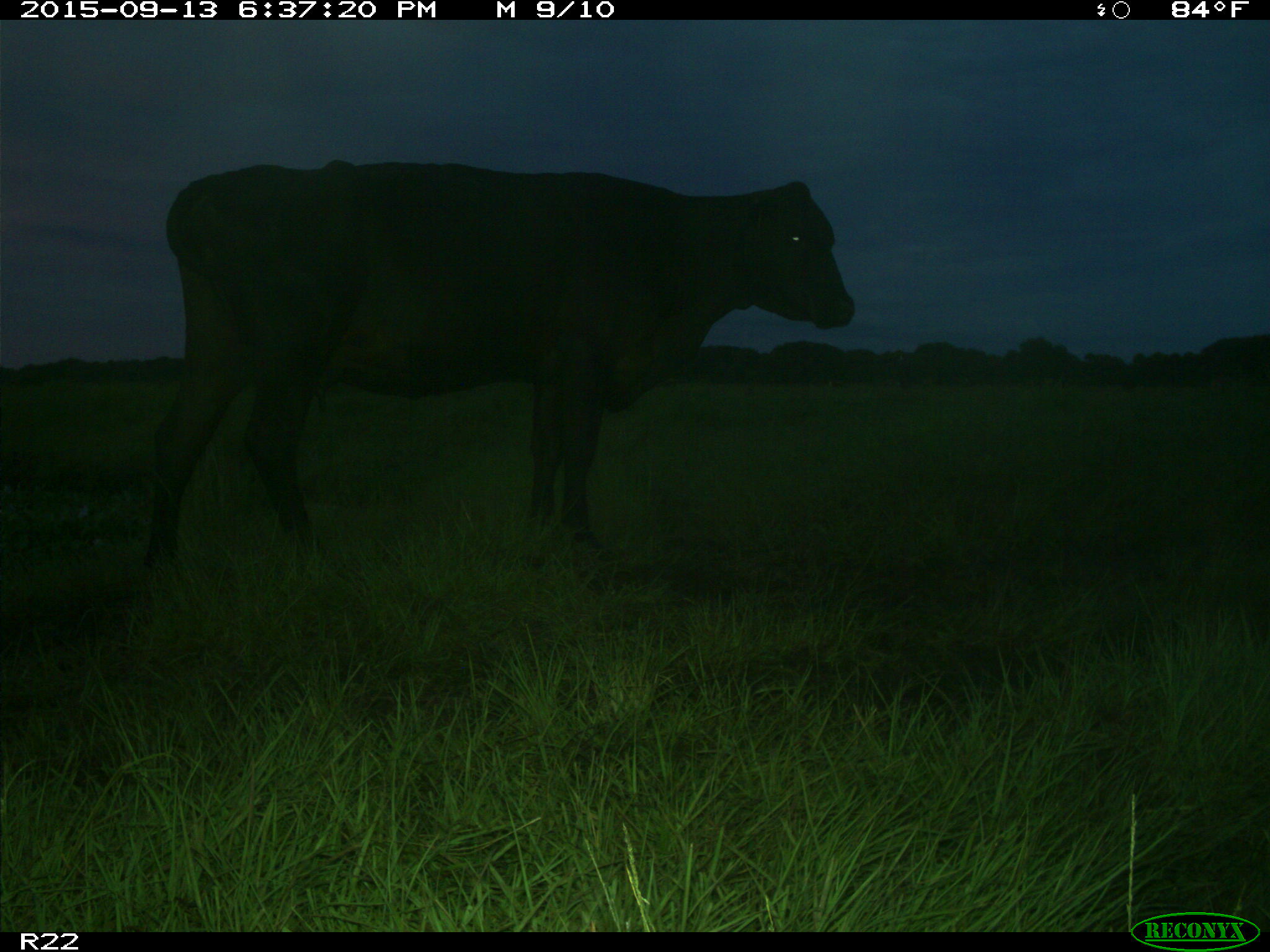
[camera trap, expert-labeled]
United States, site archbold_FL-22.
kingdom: Animalia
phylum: Chordata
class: Mammalia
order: Artiodactyla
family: Bovidae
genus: Bos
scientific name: Bos taurus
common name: domestic cow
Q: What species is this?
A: Bos taurus (domestic cow).